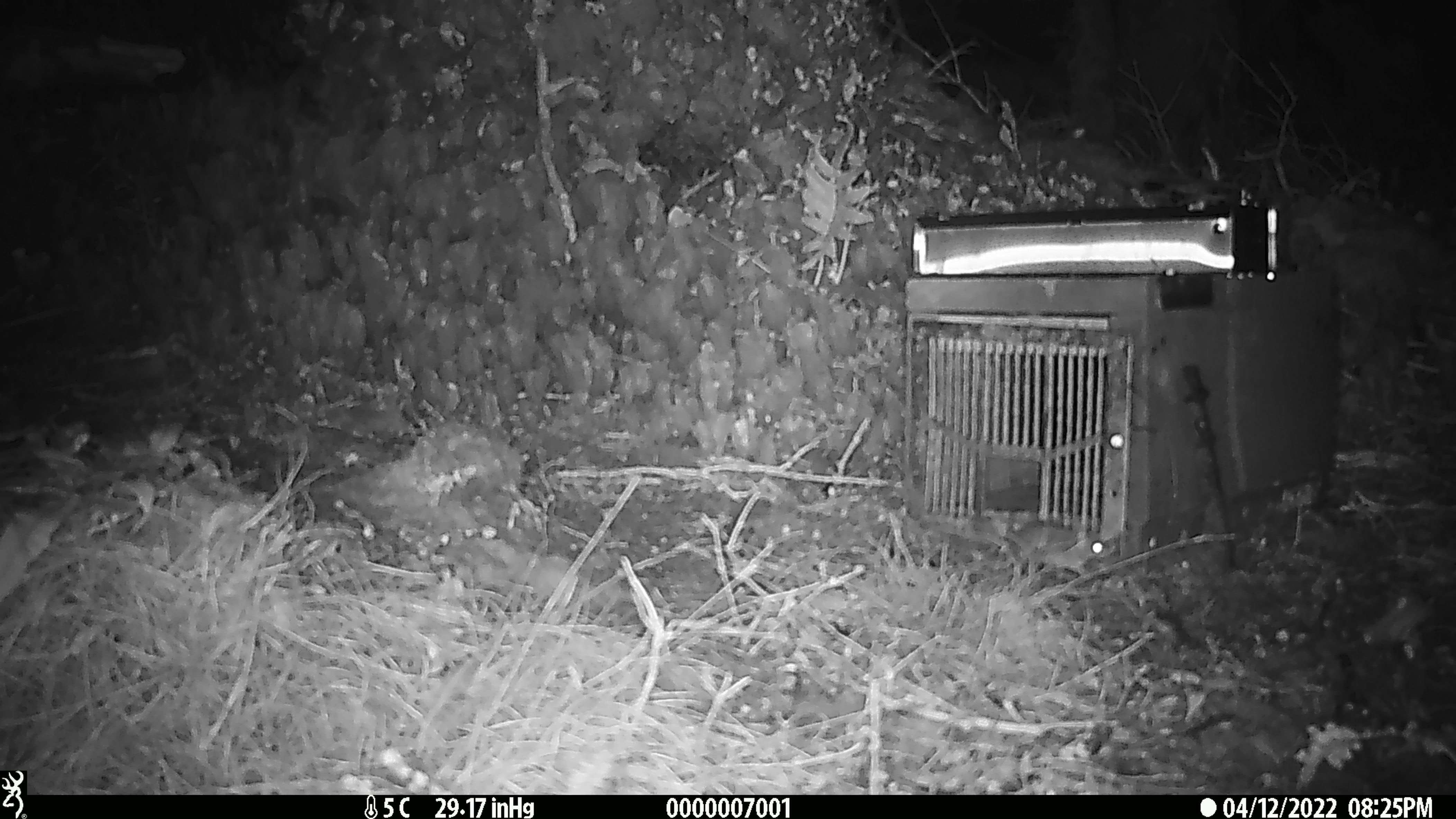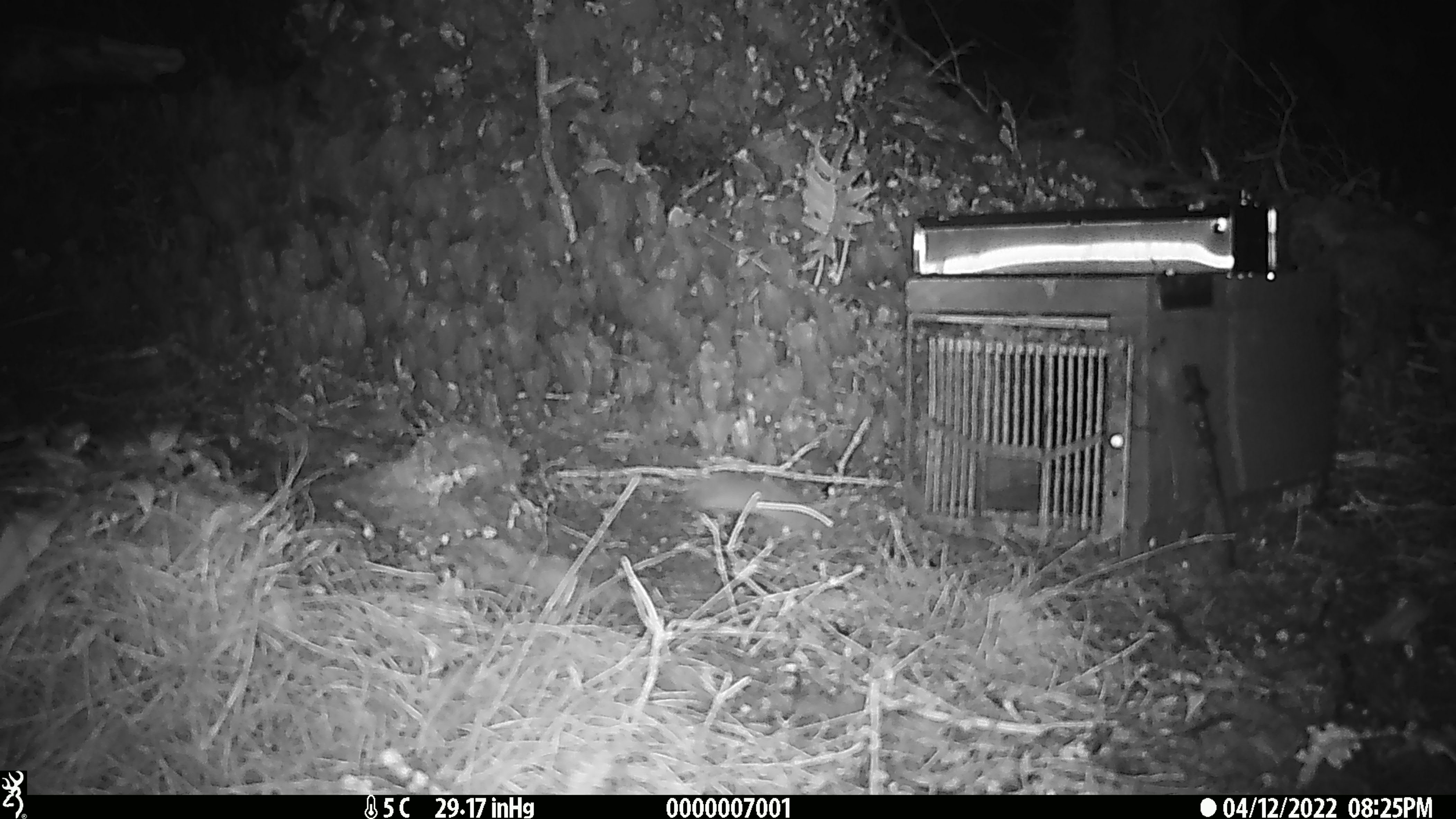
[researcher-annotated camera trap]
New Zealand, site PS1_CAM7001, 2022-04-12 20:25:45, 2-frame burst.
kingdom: Animalia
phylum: Chordata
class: Mammalia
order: Rodentia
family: Muridae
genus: Mus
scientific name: Mus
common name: mouse